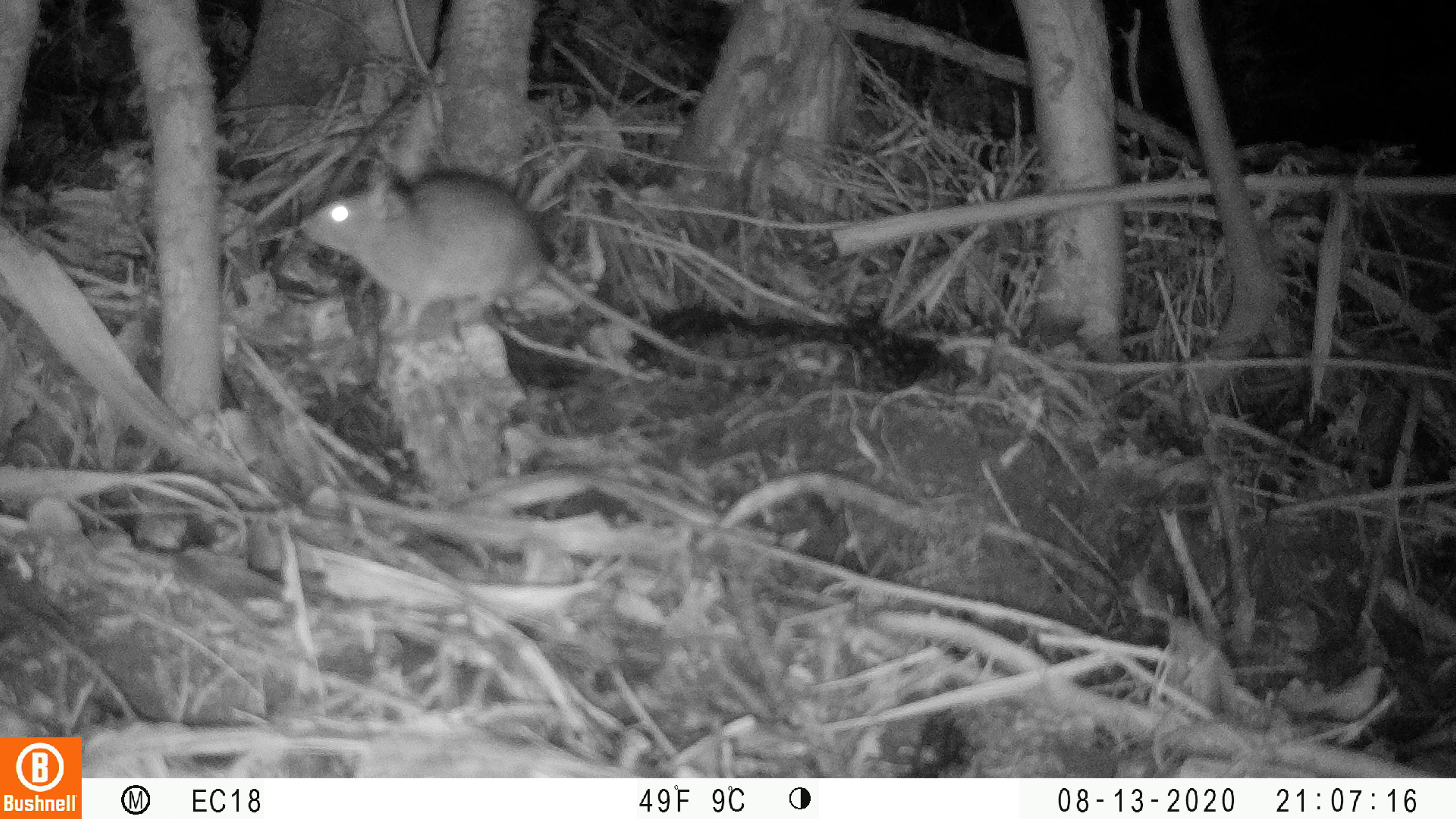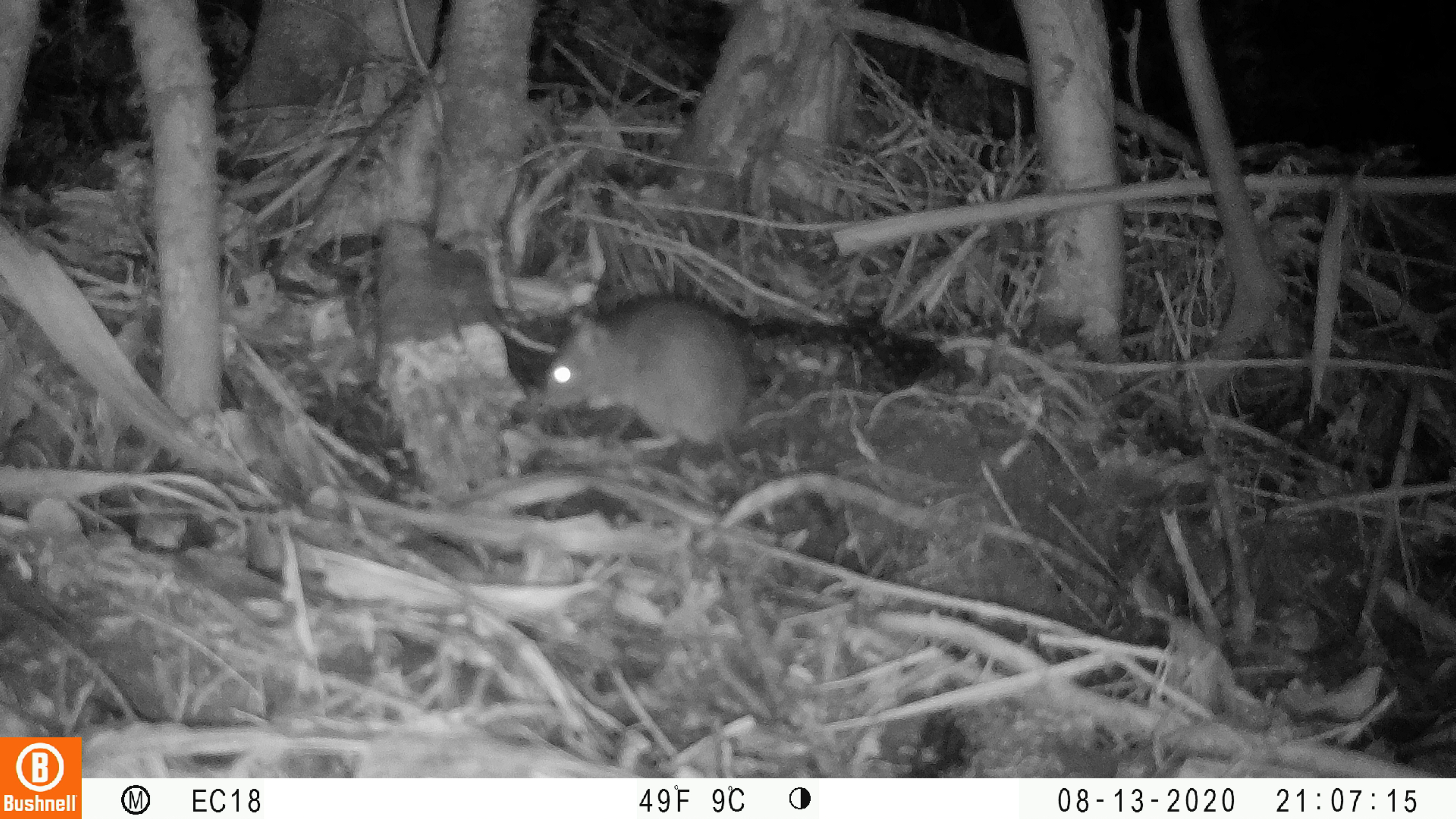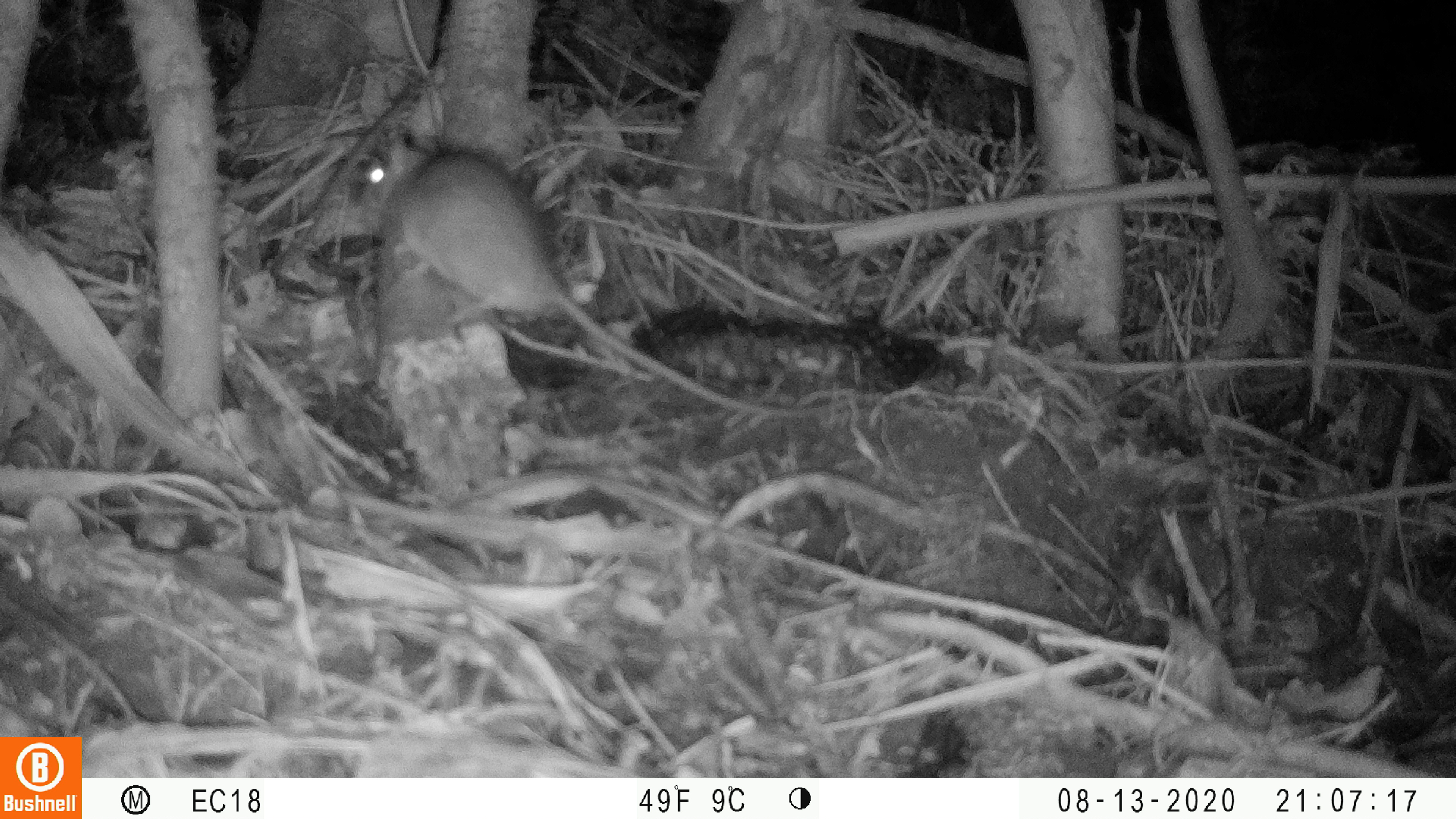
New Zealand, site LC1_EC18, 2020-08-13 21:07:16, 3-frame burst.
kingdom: Animalia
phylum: Chordata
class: Mammalia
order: Rodentia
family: Muridae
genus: Rattus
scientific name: Rattus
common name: rat